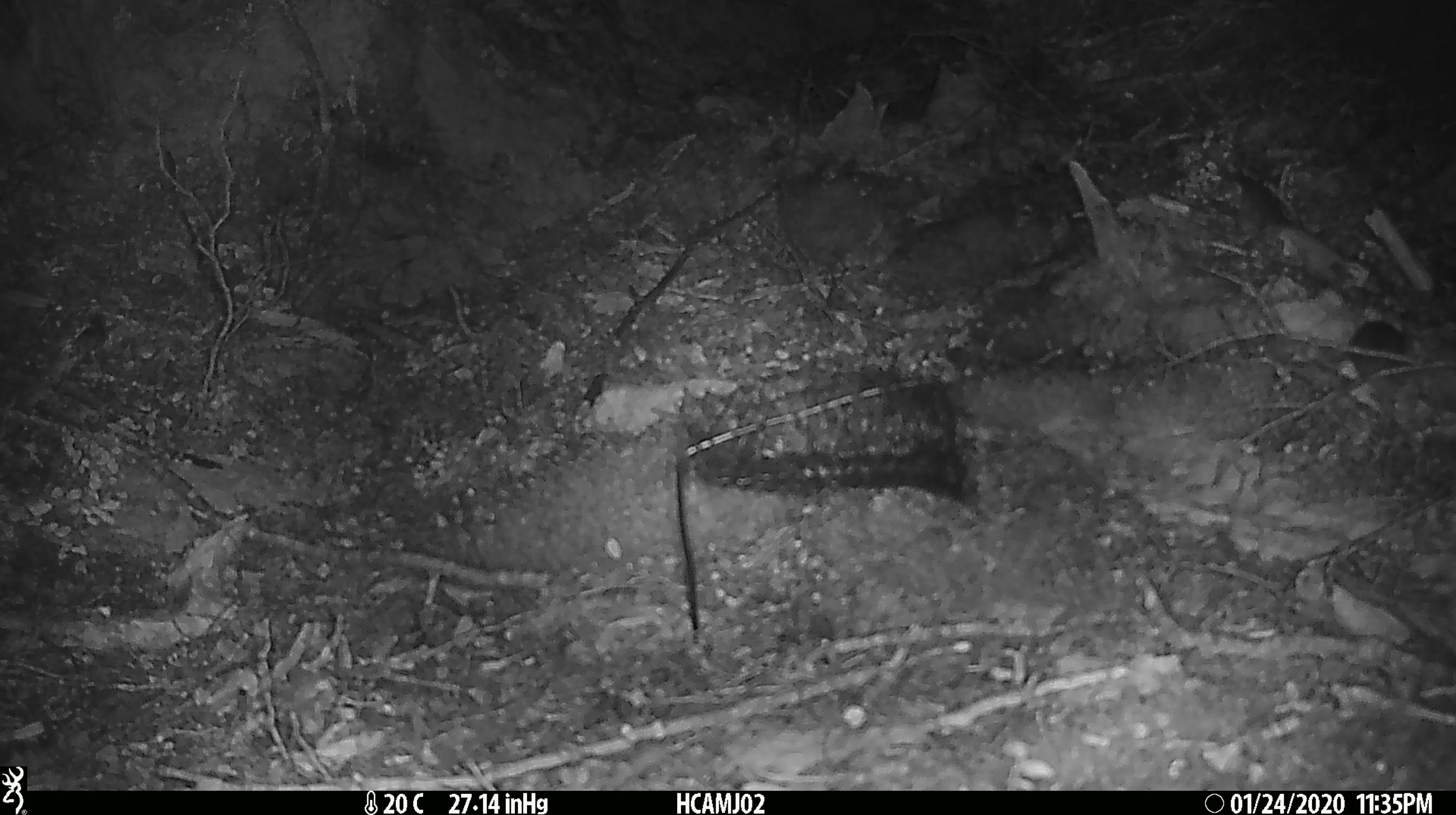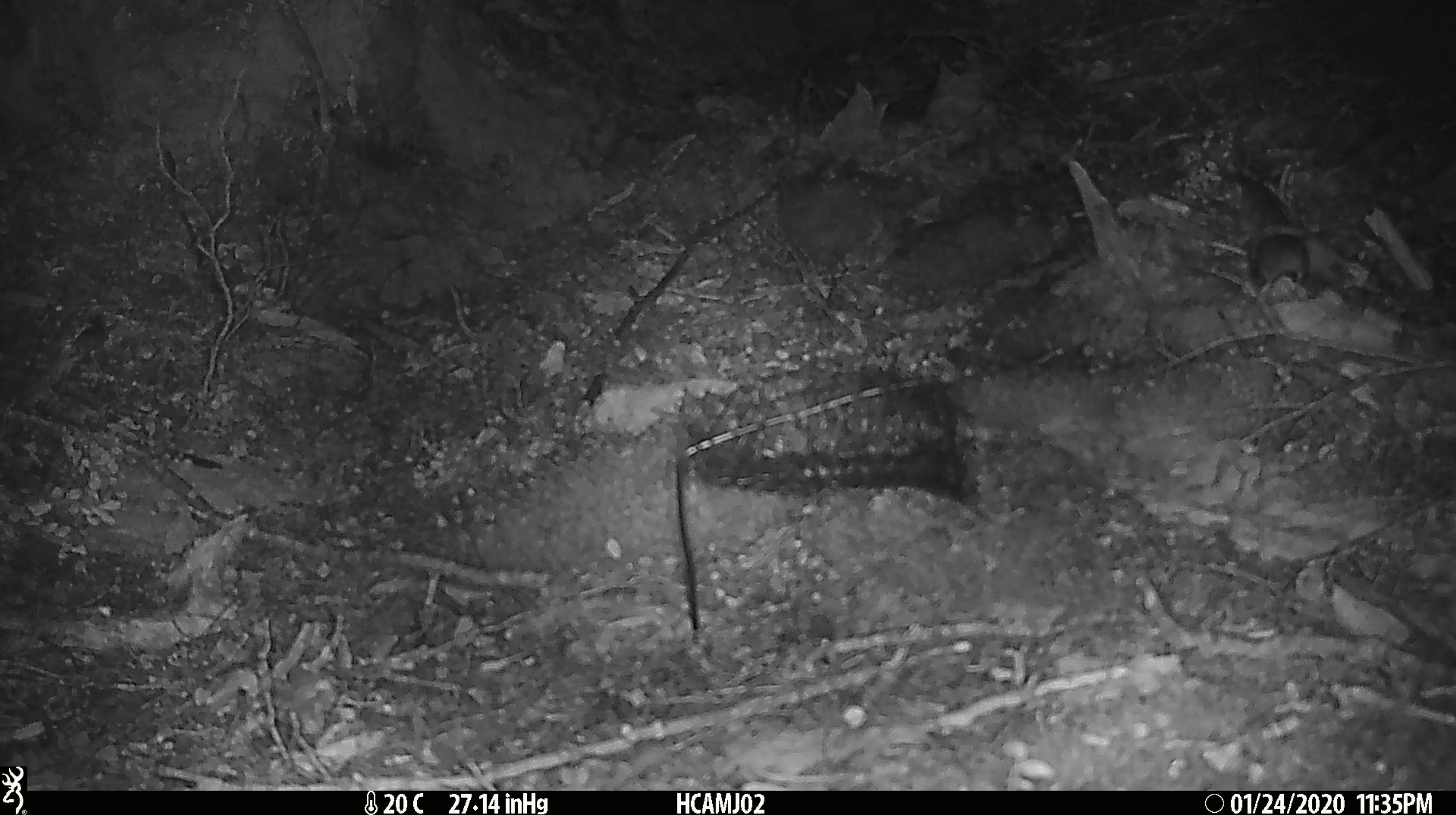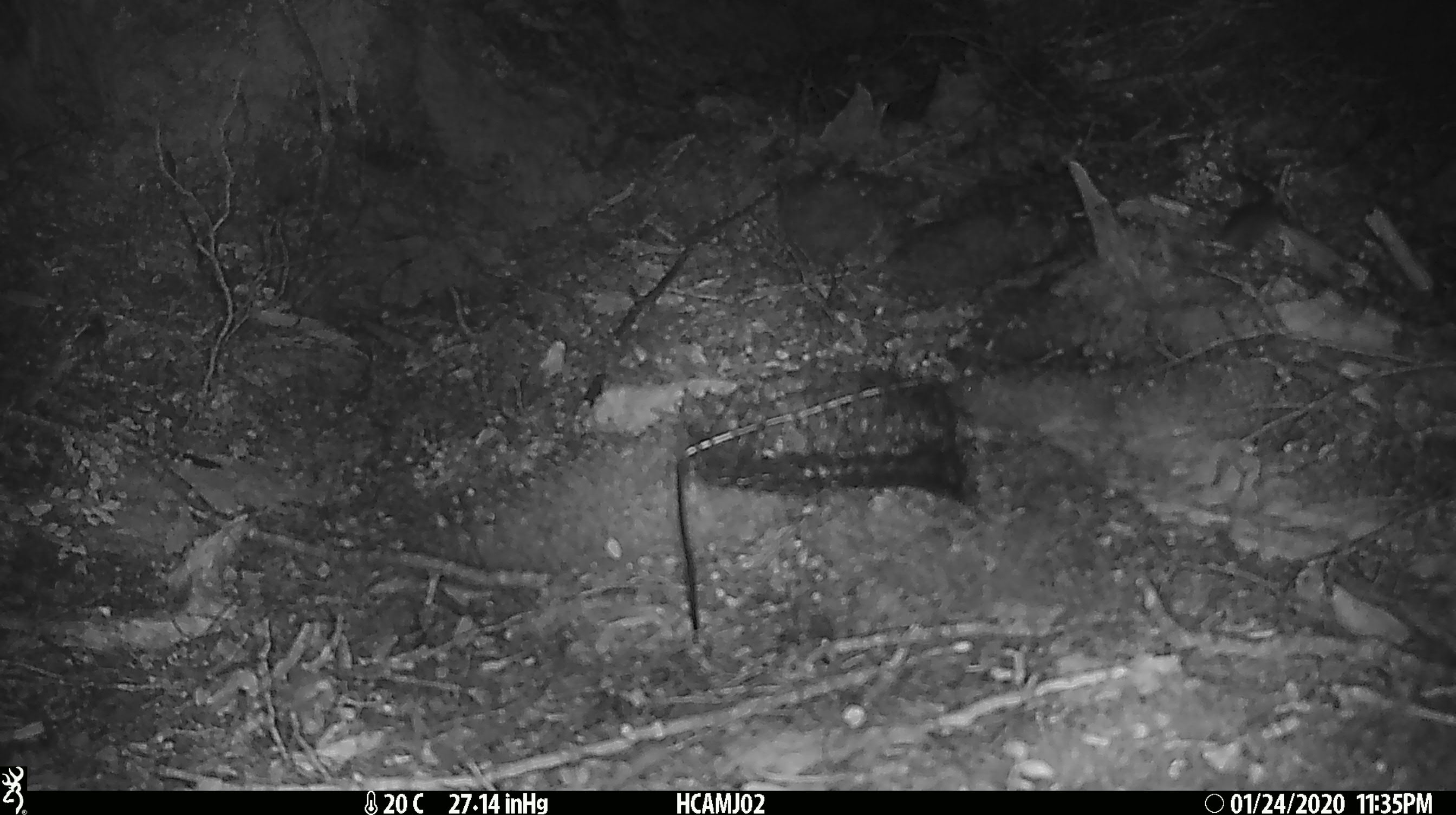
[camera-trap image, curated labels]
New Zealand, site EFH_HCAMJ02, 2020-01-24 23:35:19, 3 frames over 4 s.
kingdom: Animalia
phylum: Chordata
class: Mammalia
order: Rodentia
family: Muridae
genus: Mus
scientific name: Mus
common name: mouse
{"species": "mouse (Mus)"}